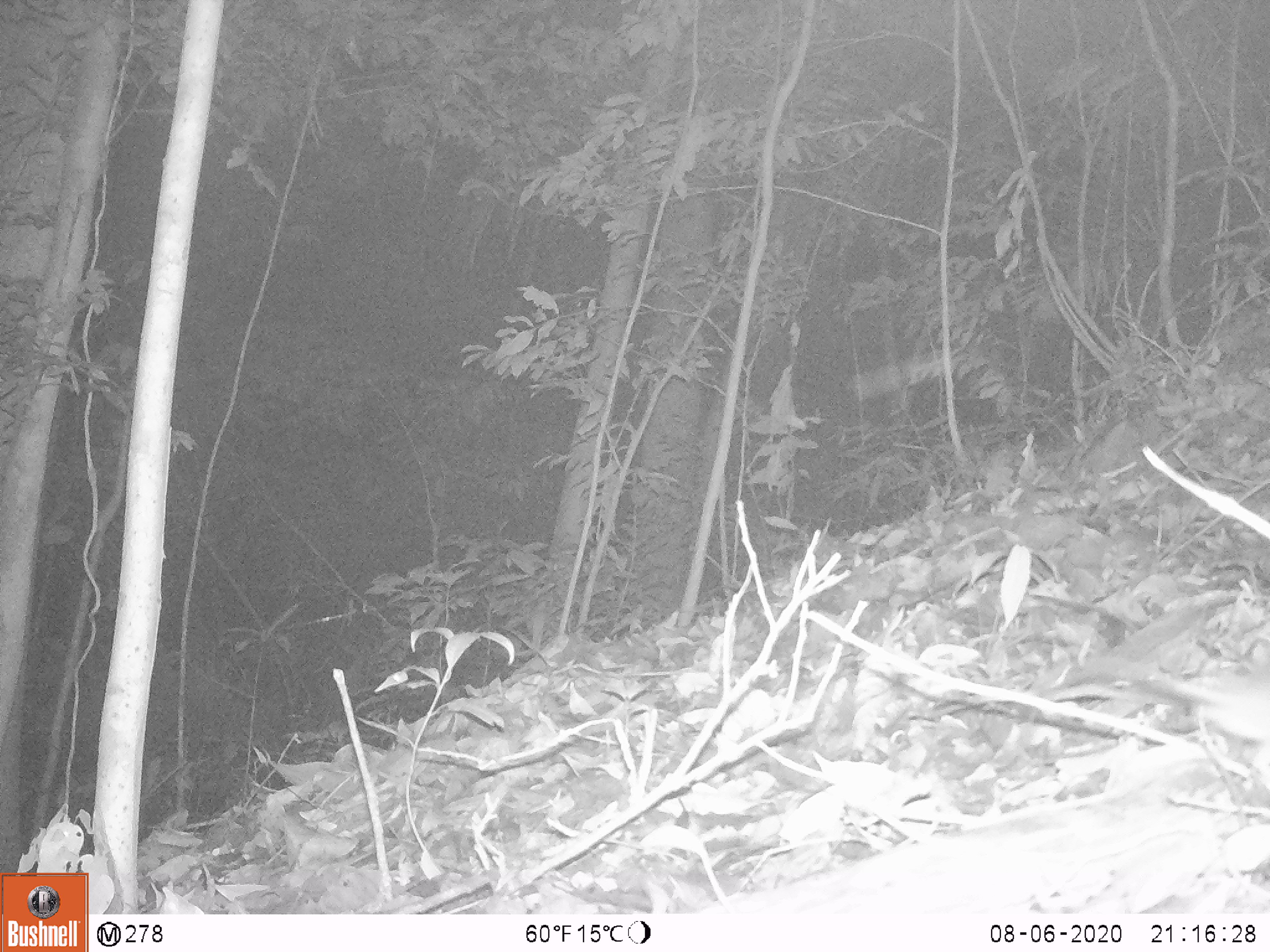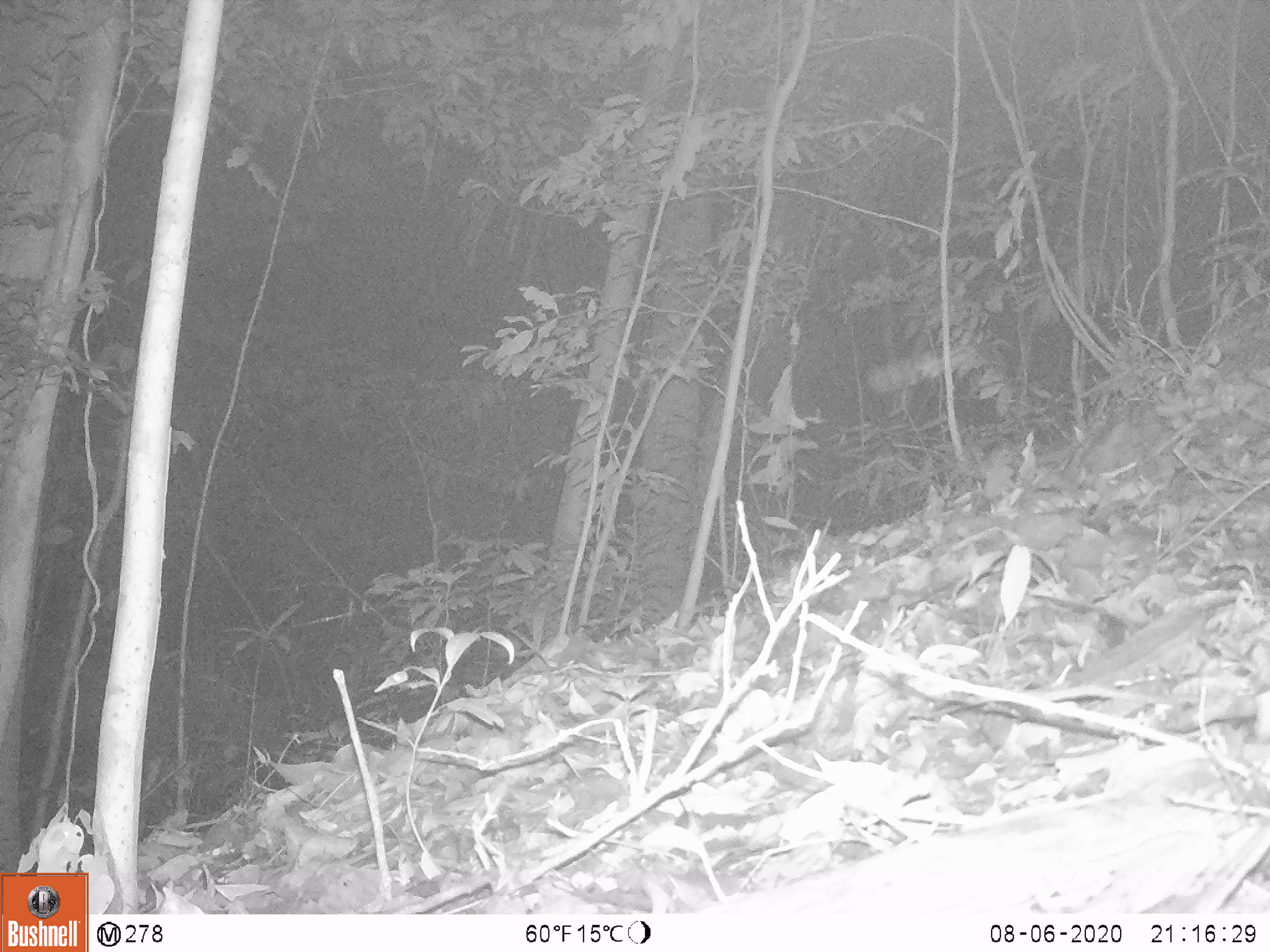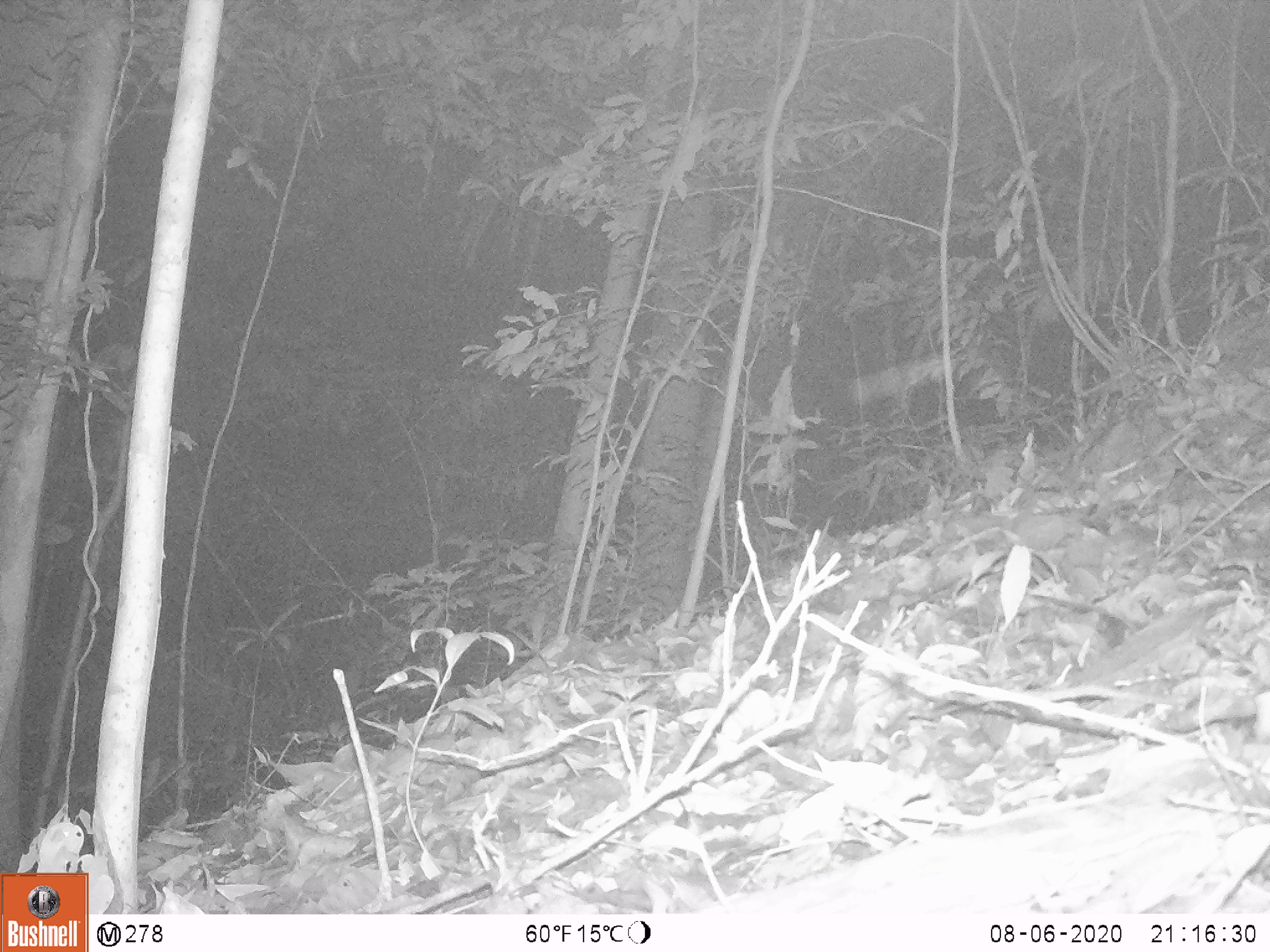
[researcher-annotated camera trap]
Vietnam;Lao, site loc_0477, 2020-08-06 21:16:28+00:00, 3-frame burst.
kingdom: Animalia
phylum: Chordata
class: Mammalia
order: Rodentia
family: Muridae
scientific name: Muridae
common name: old-world mice and rats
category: unidentified murid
Unidentified murid (old-world mice and rats) (Muridae). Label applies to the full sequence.